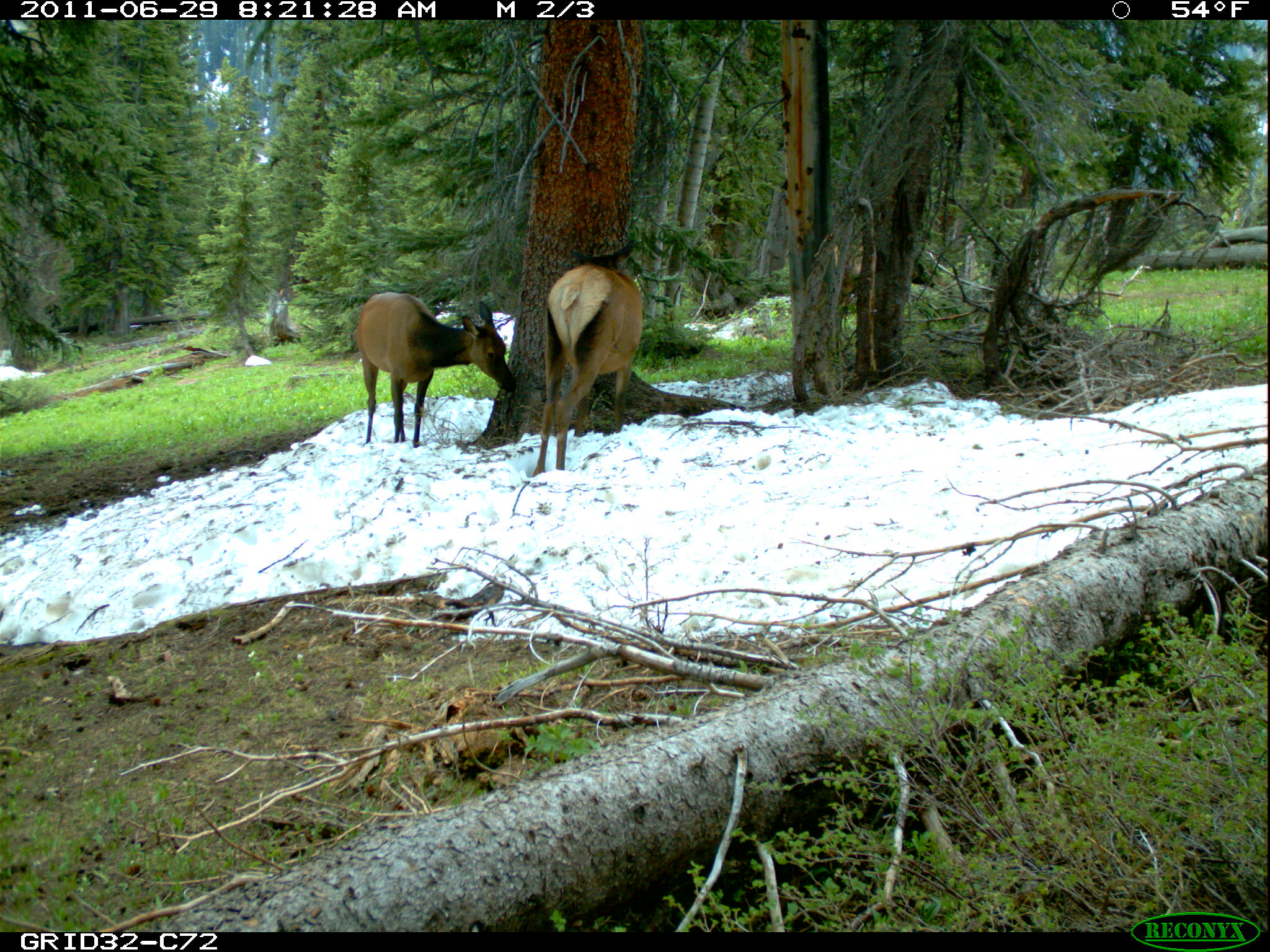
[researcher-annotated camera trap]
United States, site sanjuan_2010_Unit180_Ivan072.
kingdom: Animalia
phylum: Chordata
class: Mammalia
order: Artiodactyla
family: Cervidae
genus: Cervus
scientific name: Cervus elaphus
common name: red deer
Cervus elaphus (red deer).